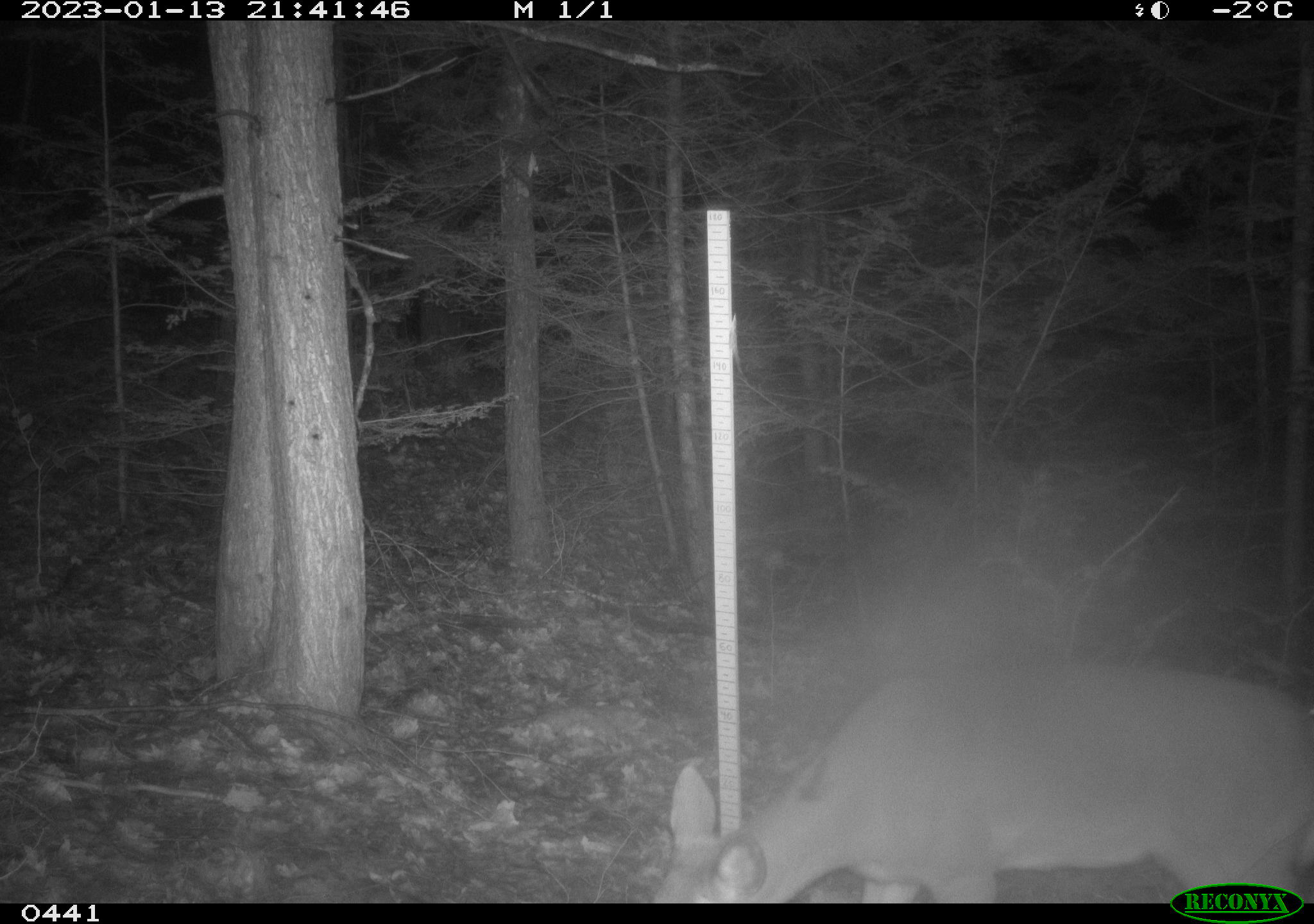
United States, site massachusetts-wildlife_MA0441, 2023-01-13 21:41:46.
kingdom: Animalia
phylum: Chordata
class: Mammalia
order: Artiodactyla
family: Cervidae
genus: Odocoileus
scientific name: Odocoileus virginianus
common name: white-tailed deer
White-tailed deer (Odocoileus virginianus).